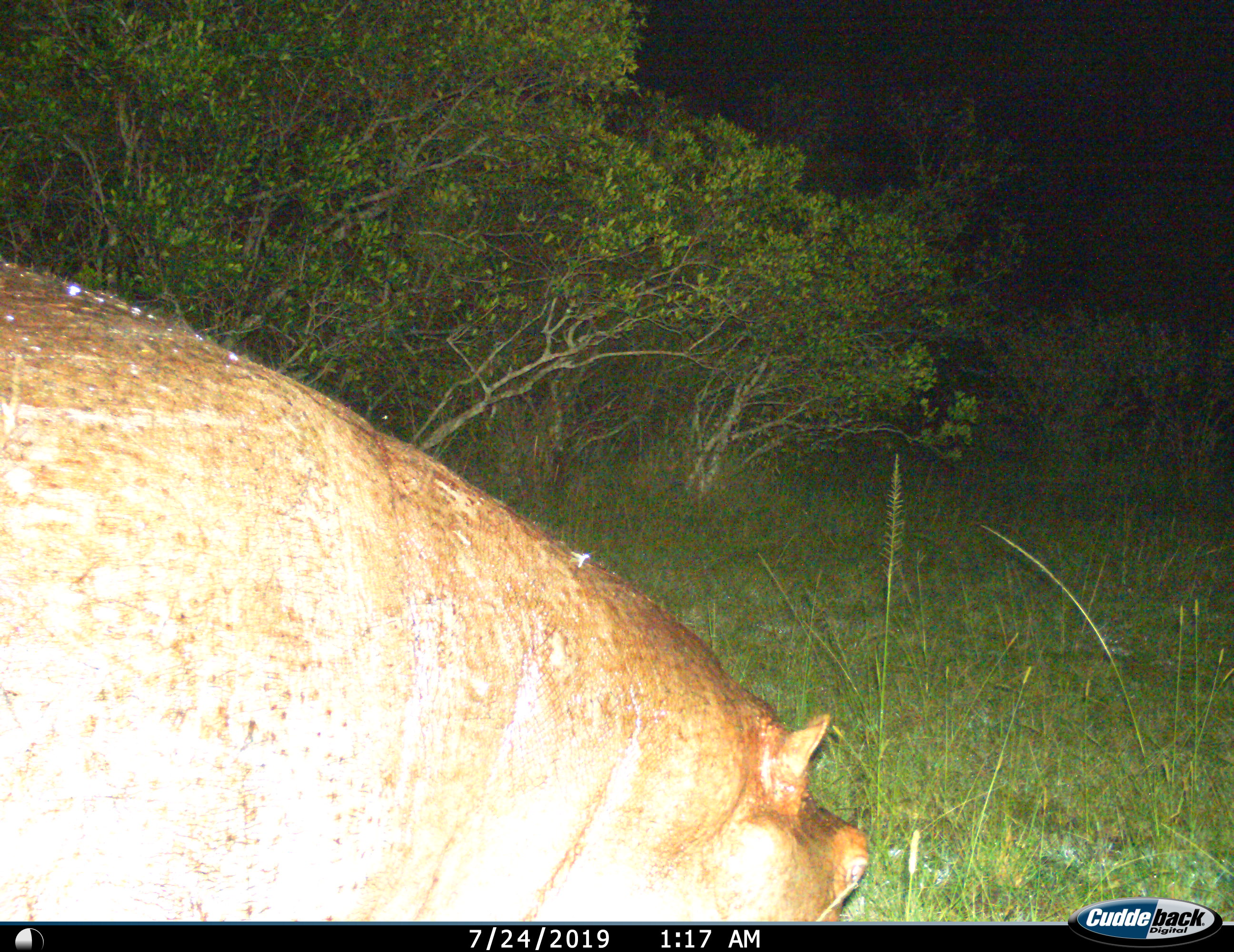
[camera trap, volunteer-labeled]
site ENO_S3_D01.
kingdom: Animalia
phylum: Chordata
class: Mammalia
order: Artiodactyla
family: Hippopotamidae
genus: Hippopotamus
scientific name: Hippopotamus amphibius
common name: hippopotamus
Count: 1.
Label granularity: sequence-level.